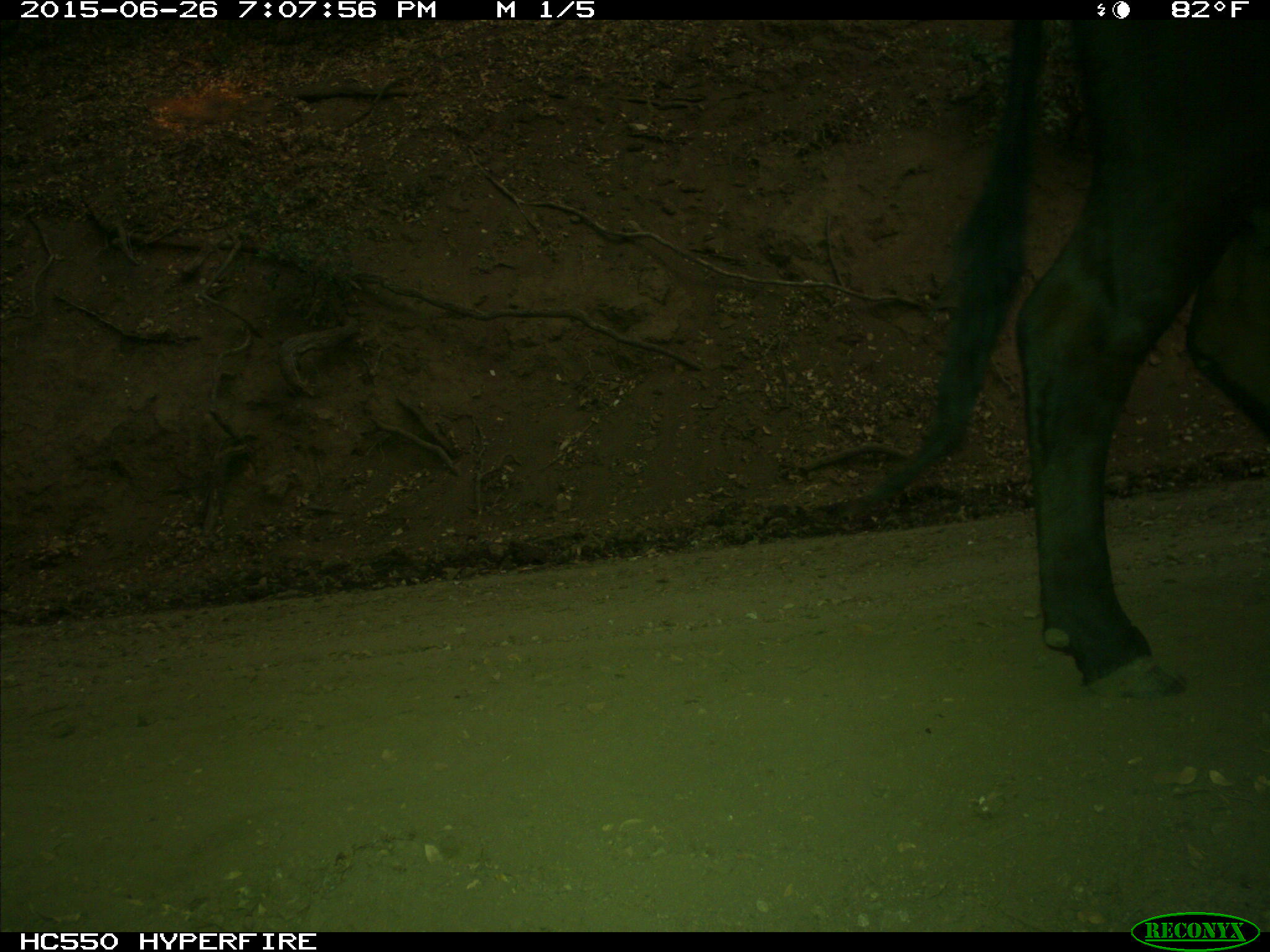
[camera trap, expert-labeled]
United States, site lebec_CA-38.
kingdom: Animalia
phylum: Chordata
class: Mammalia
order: Artiodactyla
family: Bovidae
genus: Bos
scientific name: Bos taurus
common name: domestic cow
Bos taurus (domestic cow).